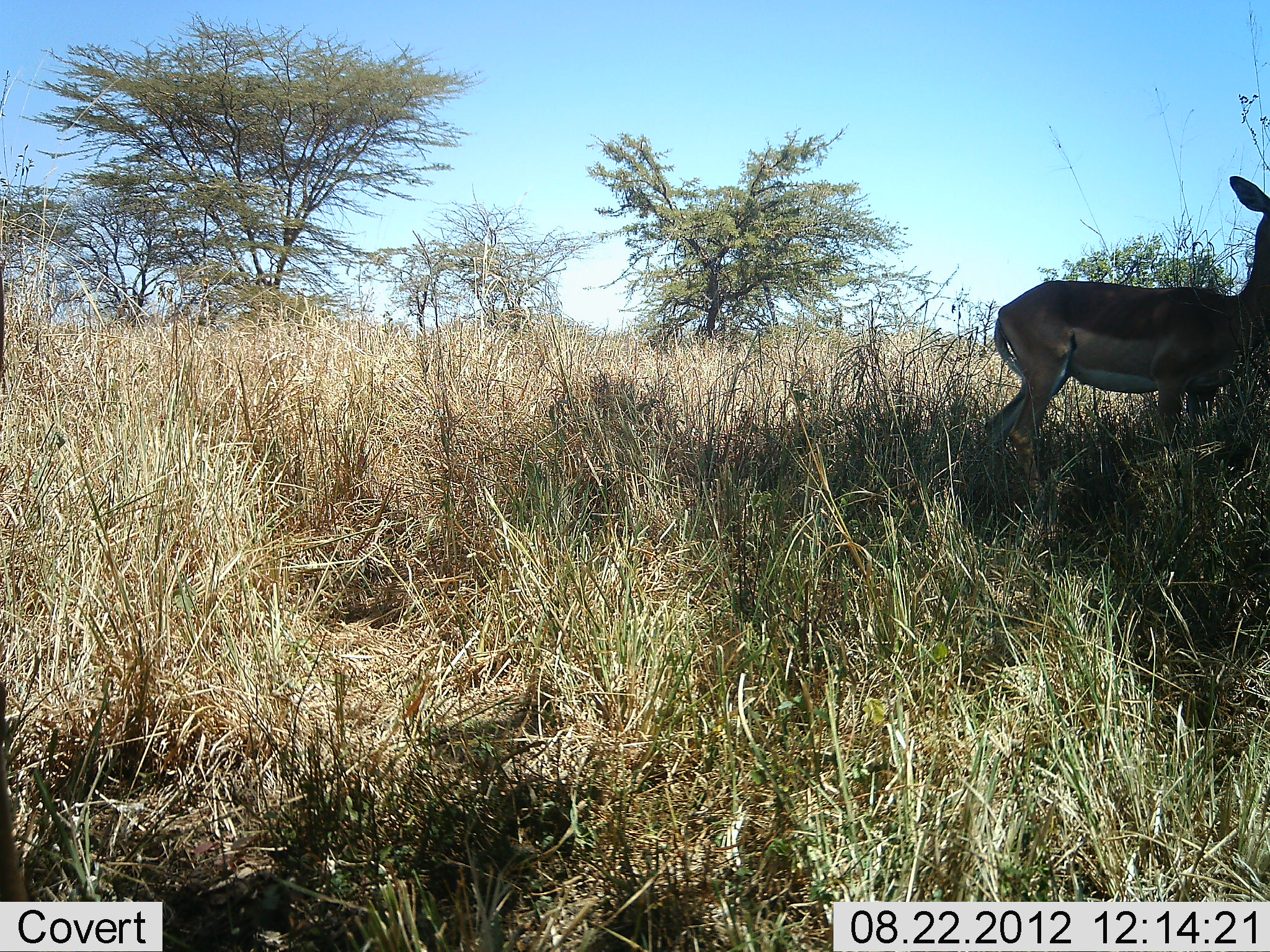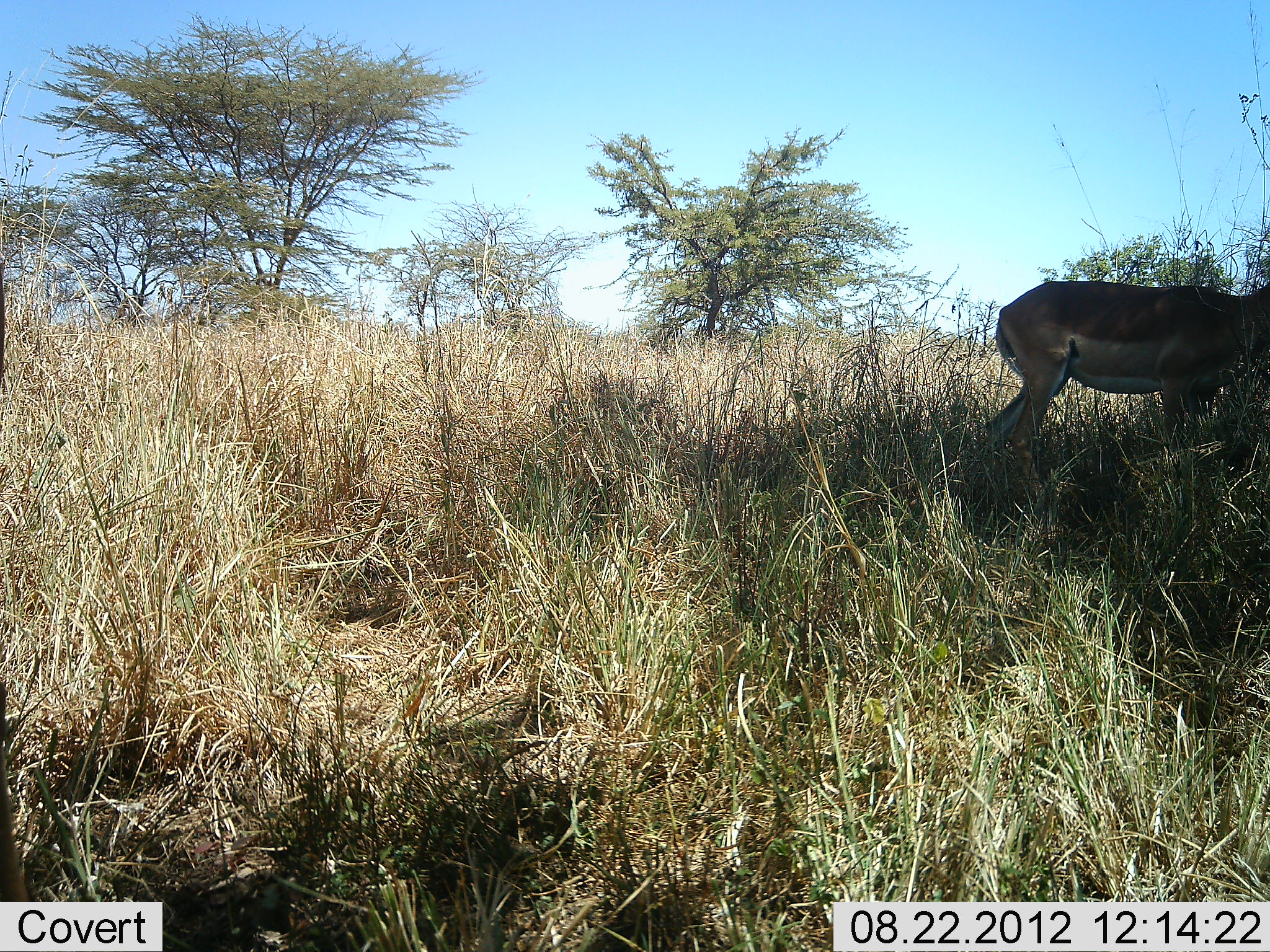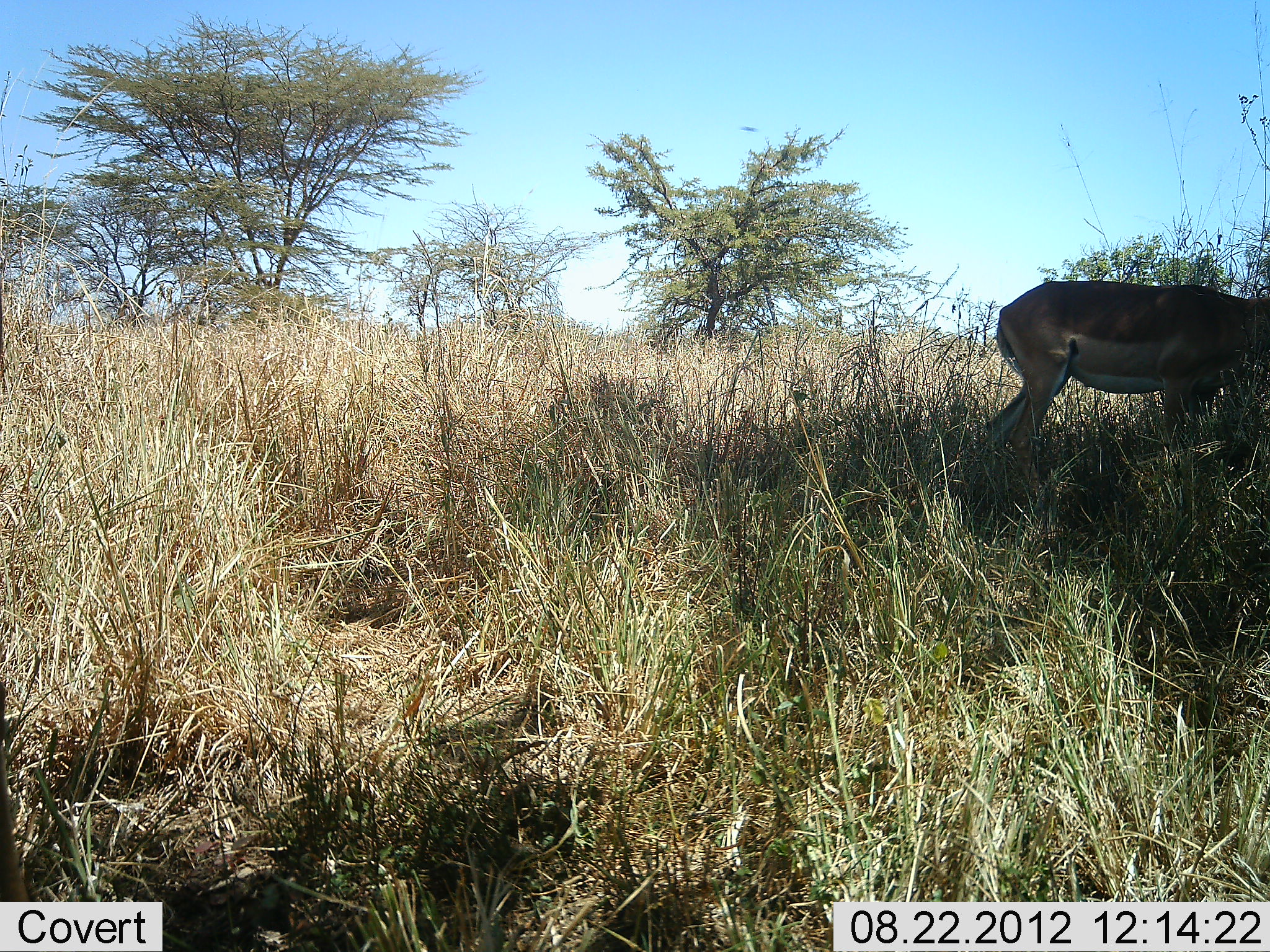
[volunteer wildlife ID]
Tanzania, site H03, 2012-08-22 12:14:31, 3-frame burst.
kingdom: Animalia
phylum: Chordata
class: Mammalia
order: Artiodactyla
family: Bovidae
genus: Aepyceros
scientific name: Aepyceros melampus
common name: impala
Impala (Aepyceros melampus), count 1. Behavior (volunteer vote fractions): standing 70%, resting 0%, moving 0%, interacting 0%. Young present (vote fraction): 0%. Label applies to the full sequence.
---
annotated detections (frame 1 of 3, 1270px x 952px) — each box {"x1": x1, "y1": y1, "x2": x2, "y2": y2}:
animal: {"x1": 985, "y1": 175, "x2": 1270, "y2": 500}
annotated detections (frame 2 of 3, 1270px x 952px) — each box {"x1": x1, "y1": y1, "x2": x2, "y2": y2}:
animal: {"x1": 985, "y1": 281, "x2": 1270, "y2": 500}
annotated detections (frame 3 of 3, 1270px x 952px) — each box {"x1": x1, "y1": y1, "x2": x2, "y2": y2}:
animal: {"x1": 987, "y1": 281, "x2": 1270, "y2": 509}